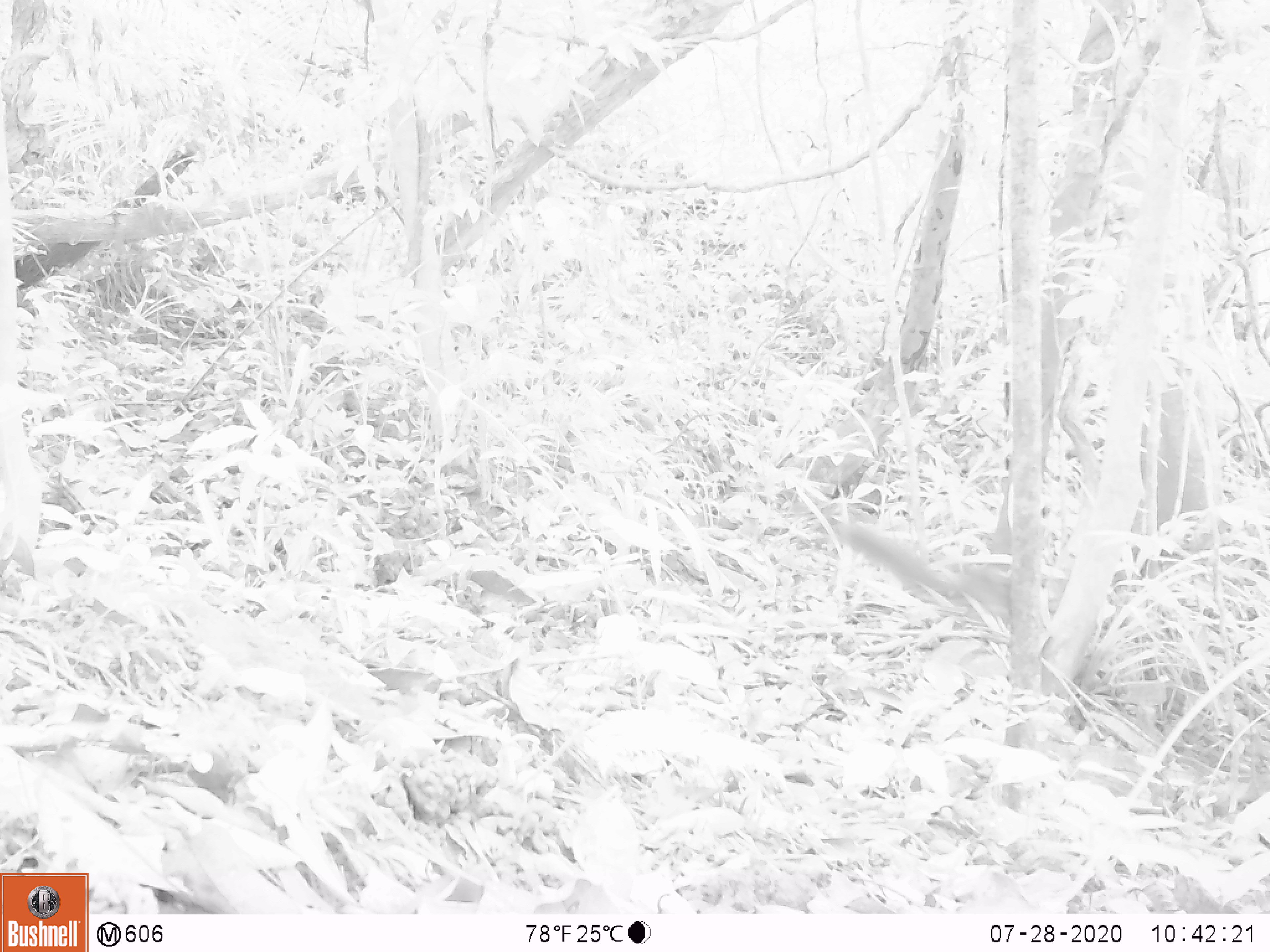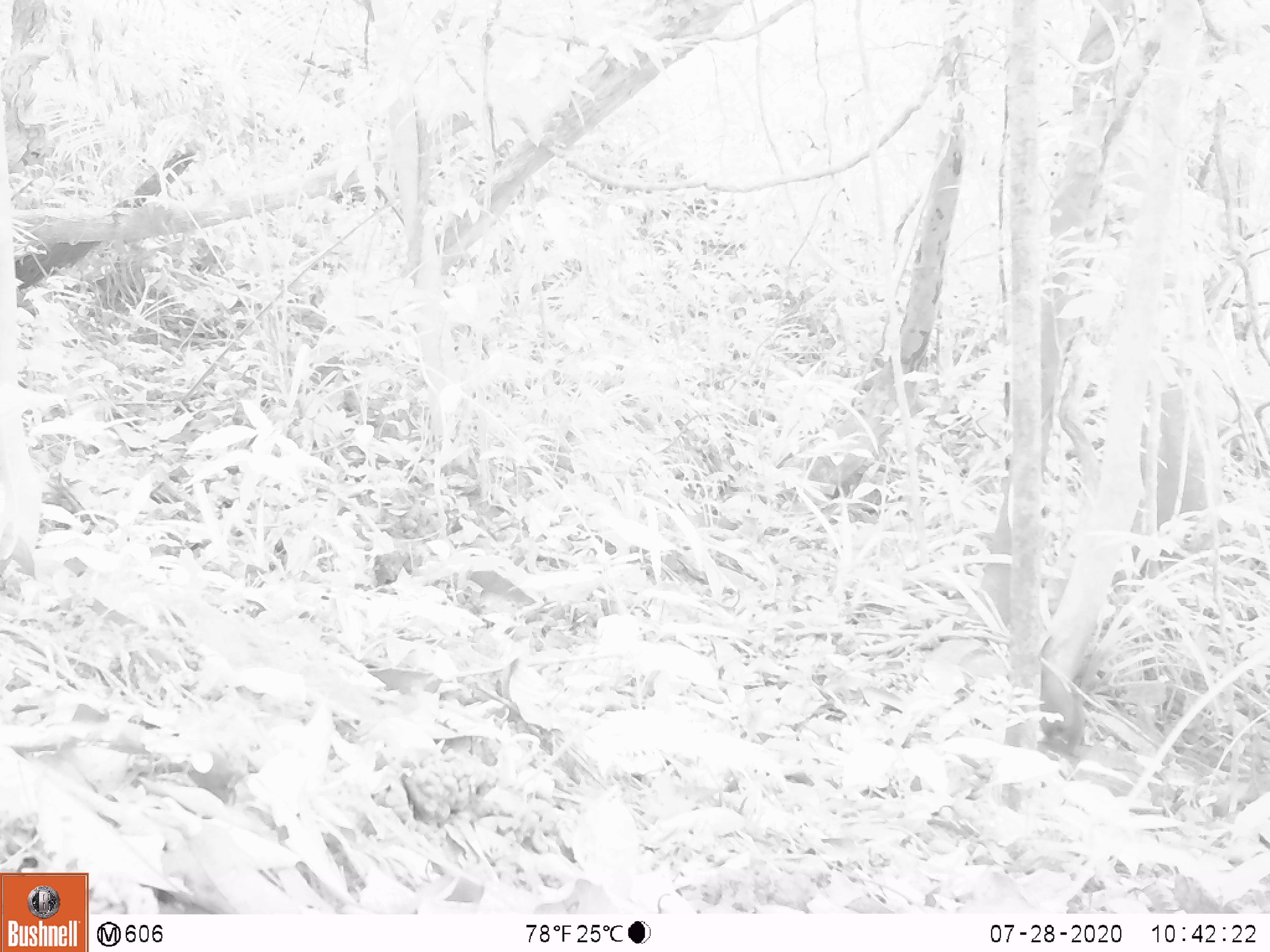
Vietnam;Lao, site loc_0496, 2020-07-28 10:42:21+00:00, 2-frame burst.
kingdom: Animalia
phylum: Chordata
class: Mammalia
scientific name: Mammalia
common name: mammal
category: unidentified small mammal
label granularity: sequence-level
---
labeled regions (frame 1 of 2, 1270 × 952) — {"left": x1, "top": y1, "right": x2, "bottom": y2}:
unidentified small mammal: {"left": 837, "top": 517, "right": 1013, "bottom": 622}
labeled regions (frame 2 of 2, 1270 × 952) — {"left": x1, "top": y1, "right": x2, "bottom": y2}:
unidentified small mammal: {"left": 1040, "top": 662, "right": 1086, "bottom": 762}